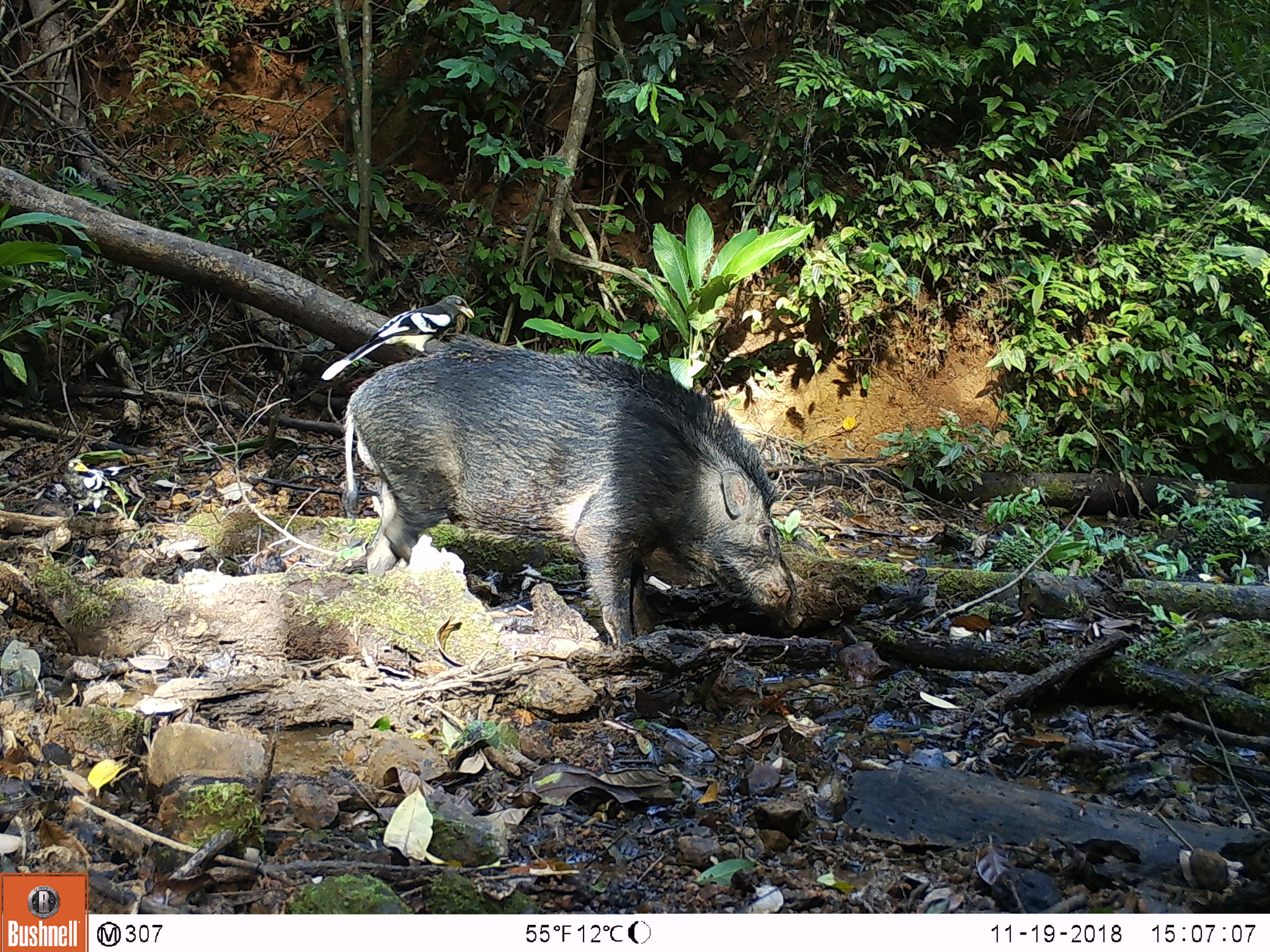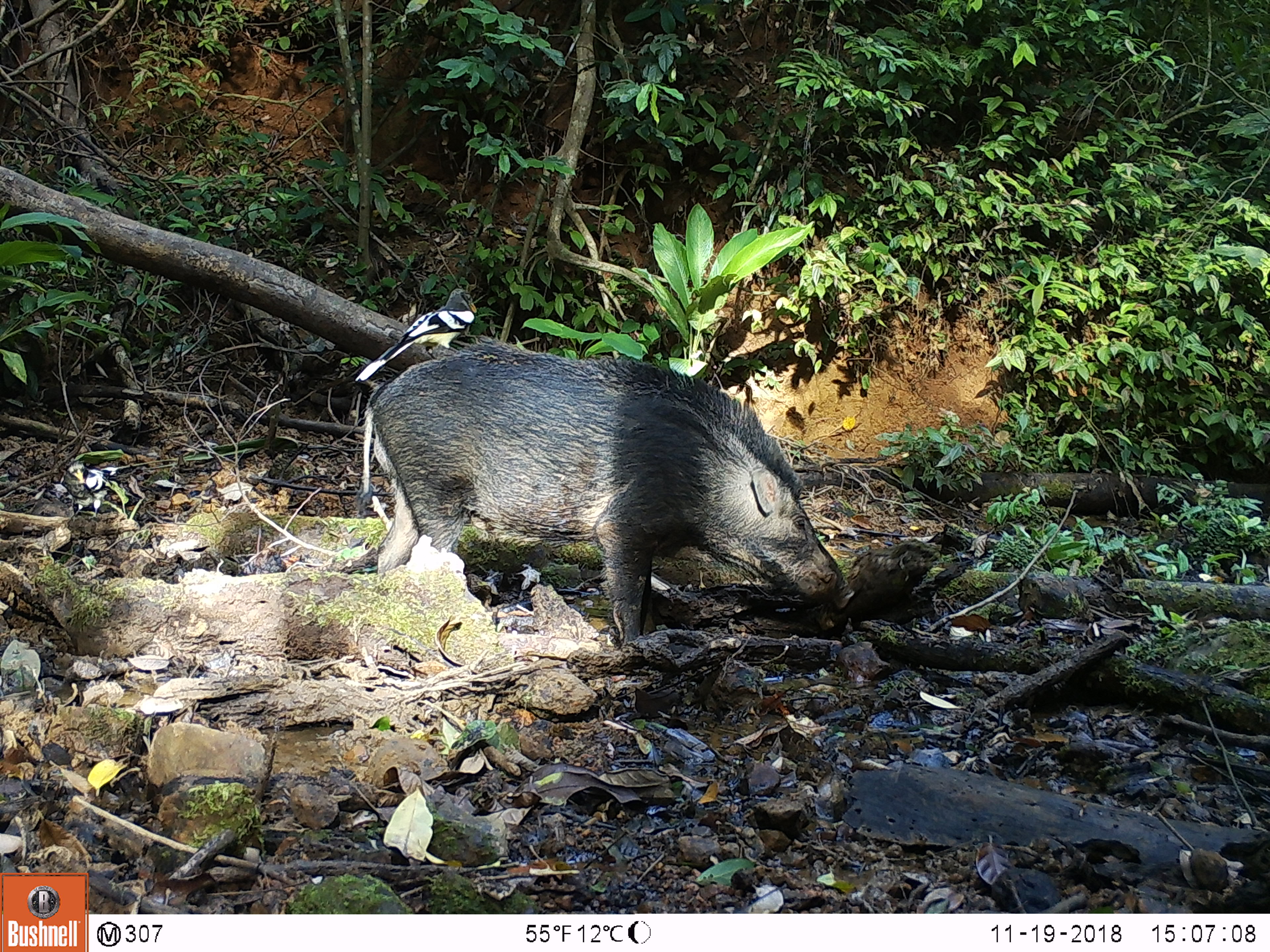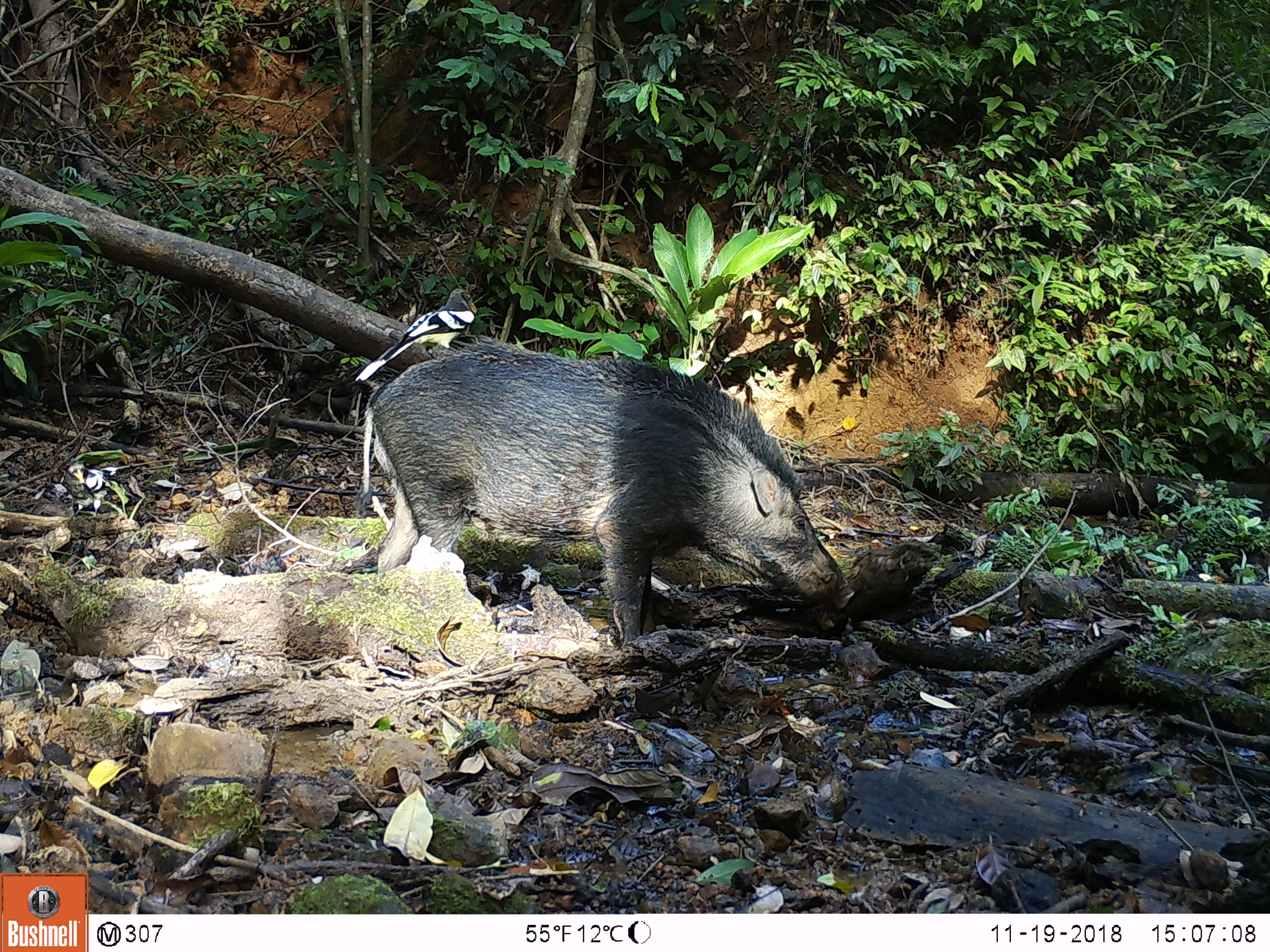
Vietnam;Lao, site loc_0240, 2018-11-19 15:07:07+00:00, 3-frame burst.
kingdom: Animalia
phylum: Chordata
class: Mammalia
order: Artiodactyla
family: Suidae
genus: Sus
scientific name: Sus scrofa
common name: eurasian wild pig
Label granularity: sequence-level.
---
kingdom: Animalia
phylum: Chordata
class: Aves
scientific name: Aves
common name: bird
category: unidentified bird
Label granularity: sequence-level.